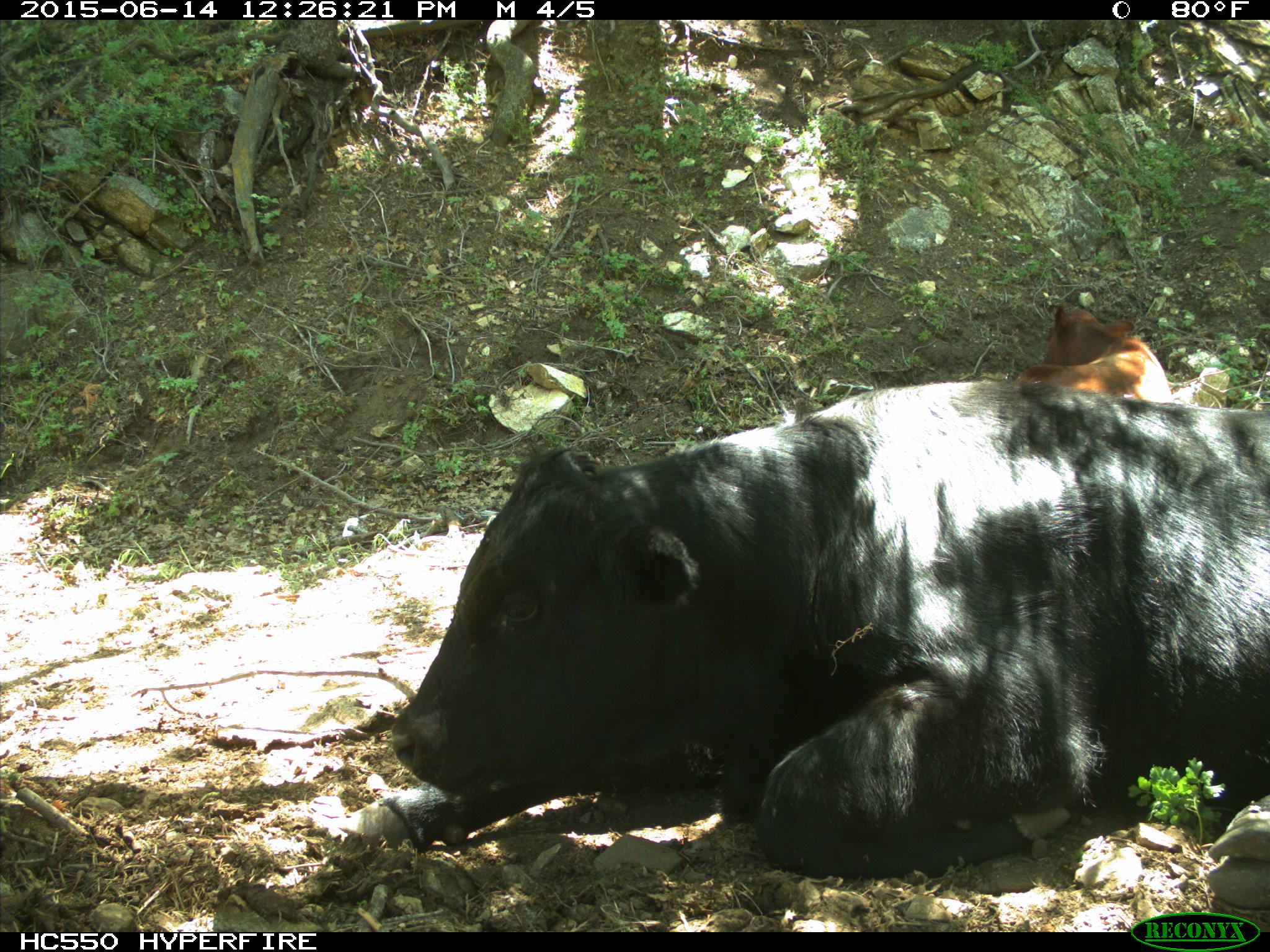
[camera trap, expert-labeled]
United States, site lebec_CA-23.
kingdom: Animalia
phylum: Chordata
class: Mammalia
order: Artiodactyla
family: Bovidae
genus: Bos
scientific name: Bos taurus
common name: domestic cow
Bos taurus (domestic cow).